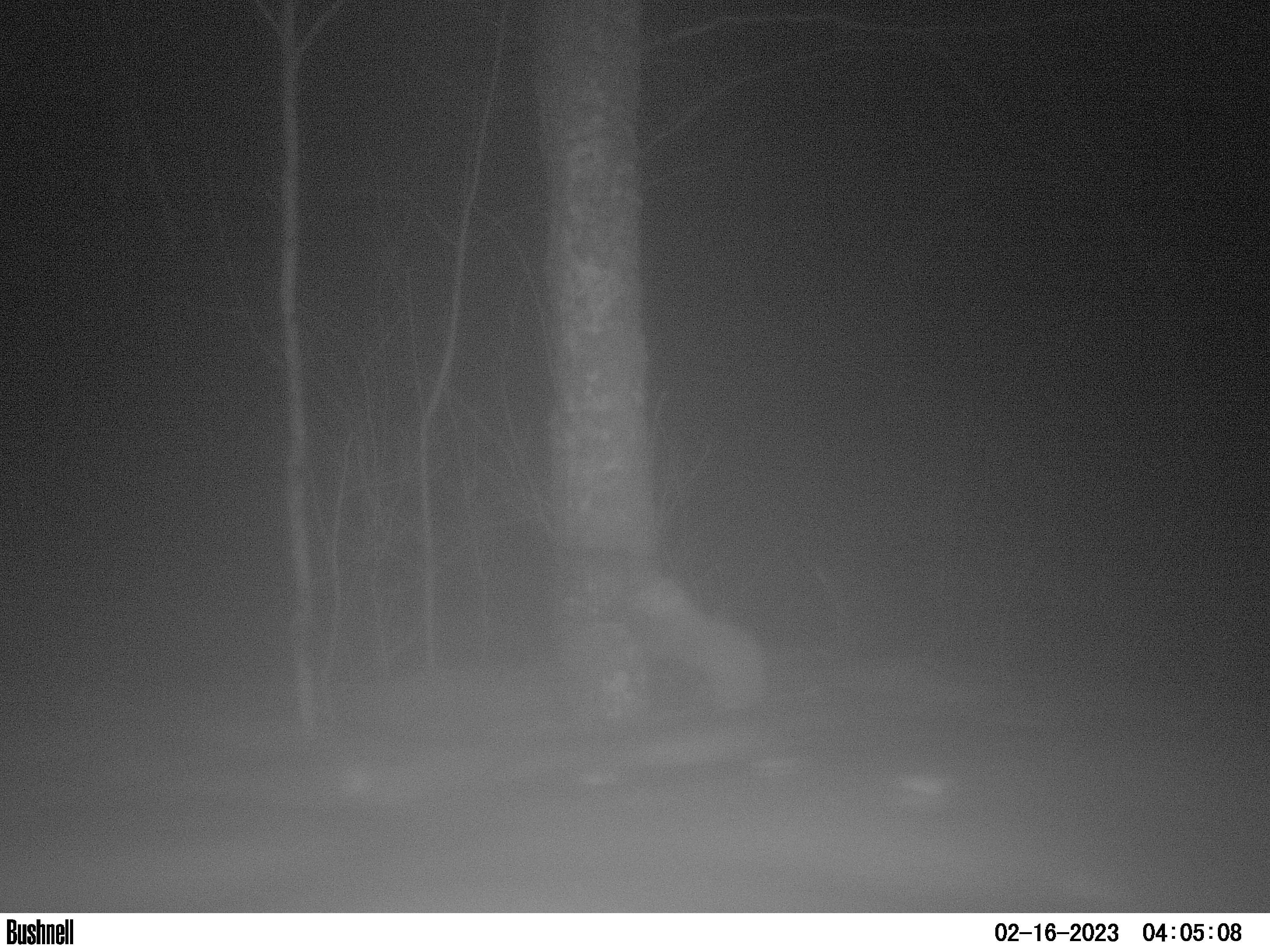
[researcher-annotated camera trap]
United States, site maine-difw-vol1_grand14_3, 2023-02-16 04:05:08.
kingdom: Animalia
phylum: Chordata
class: Mammalia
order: Carnivora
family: Mustelidae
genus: Martes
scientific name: Martes americana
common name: american marten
American marten (Martes americana).